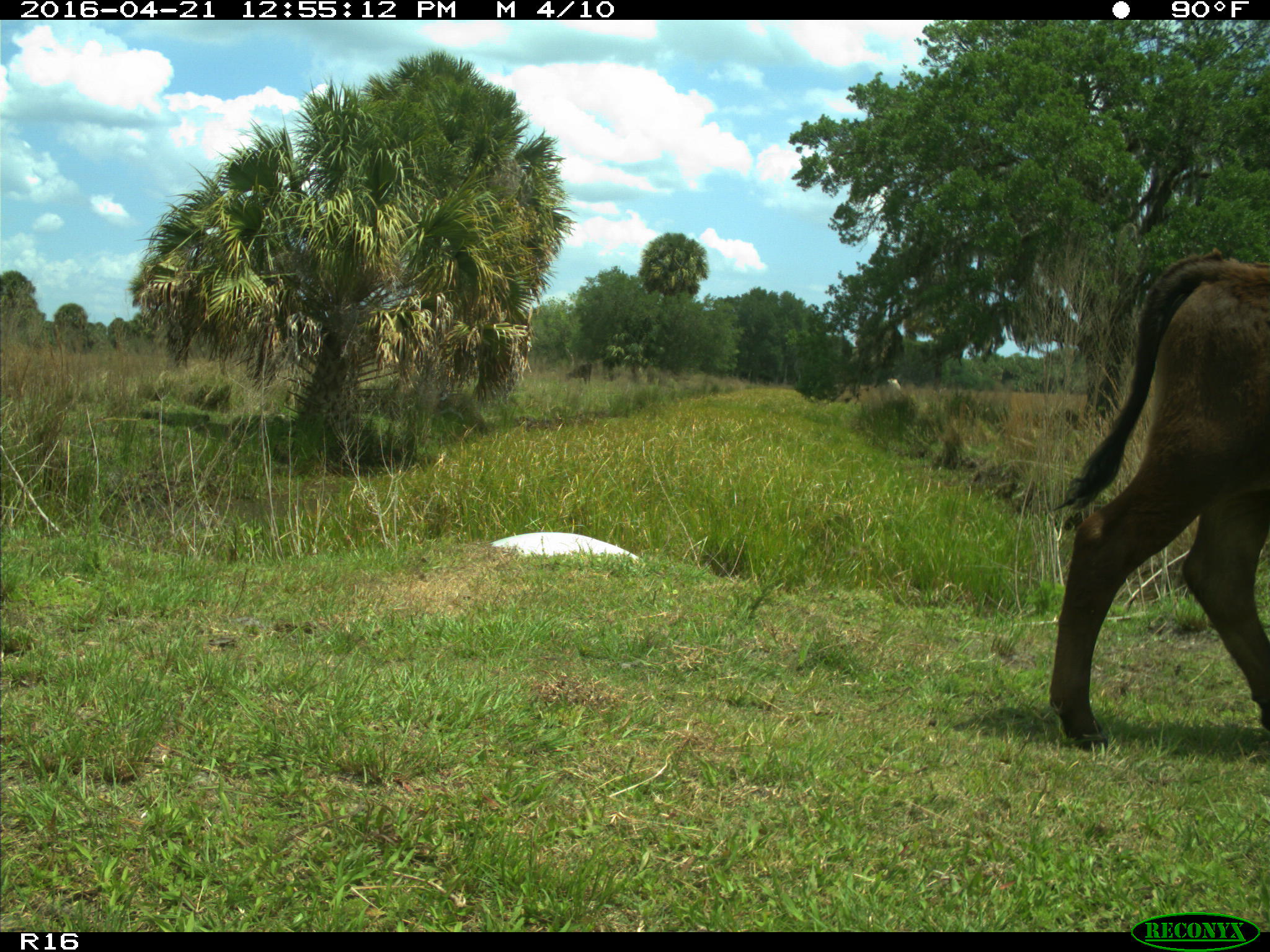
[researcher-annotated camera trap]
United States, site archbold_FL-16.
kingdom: Animalia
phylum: Chordata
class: Mammalia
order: Artiodactyla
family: Bovidae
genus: Bos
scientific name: Bos taurus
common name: domestic cow